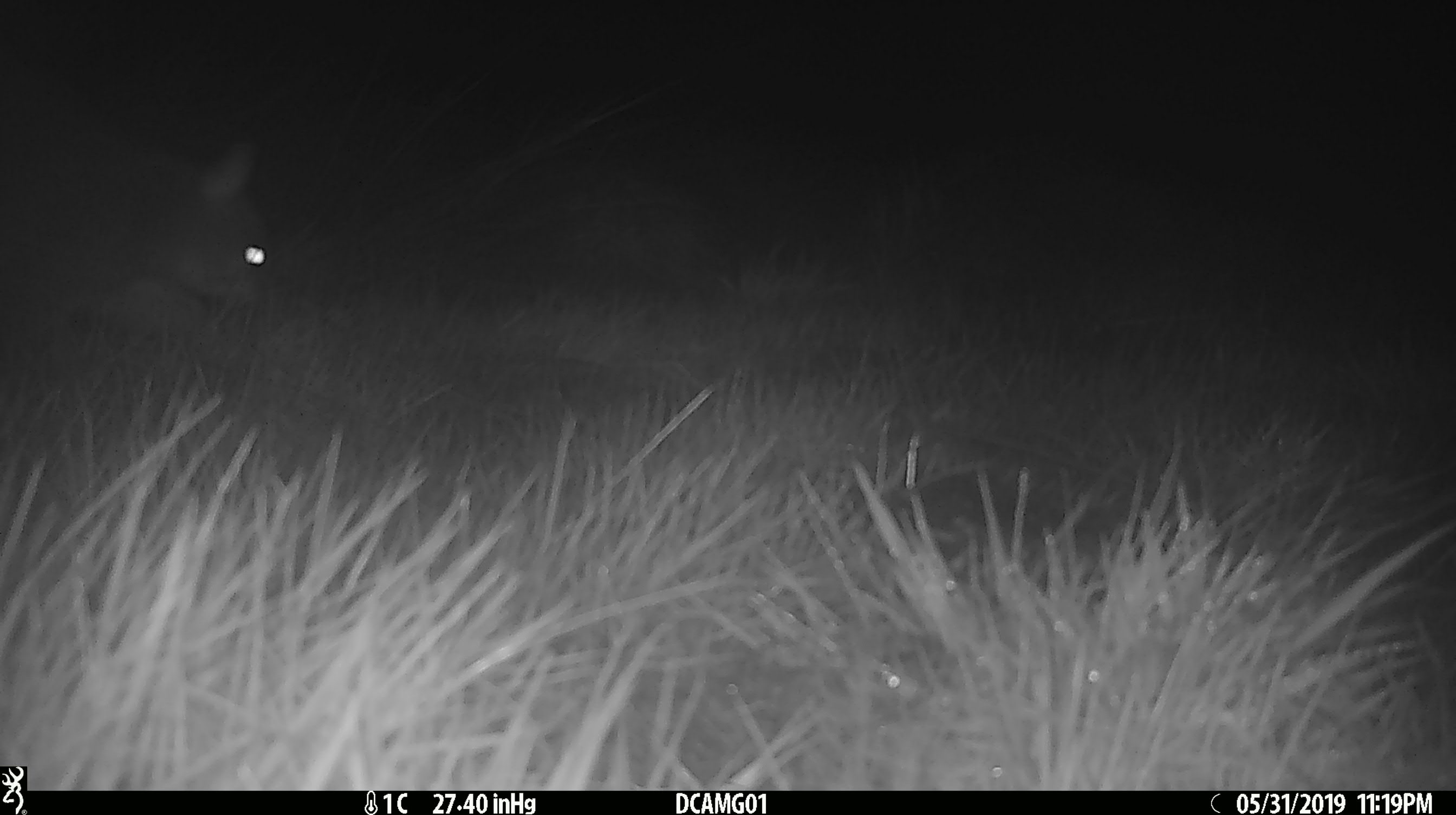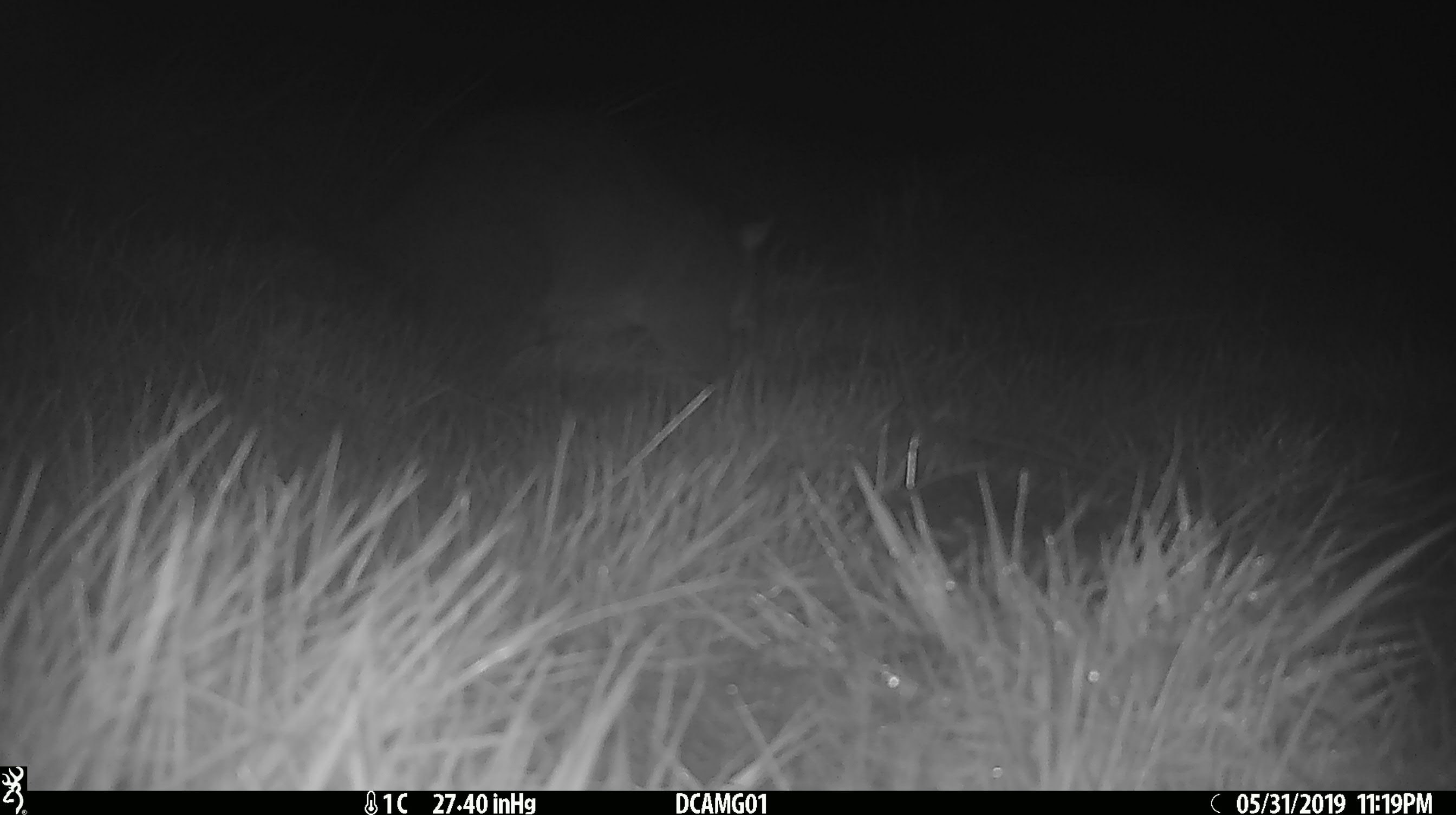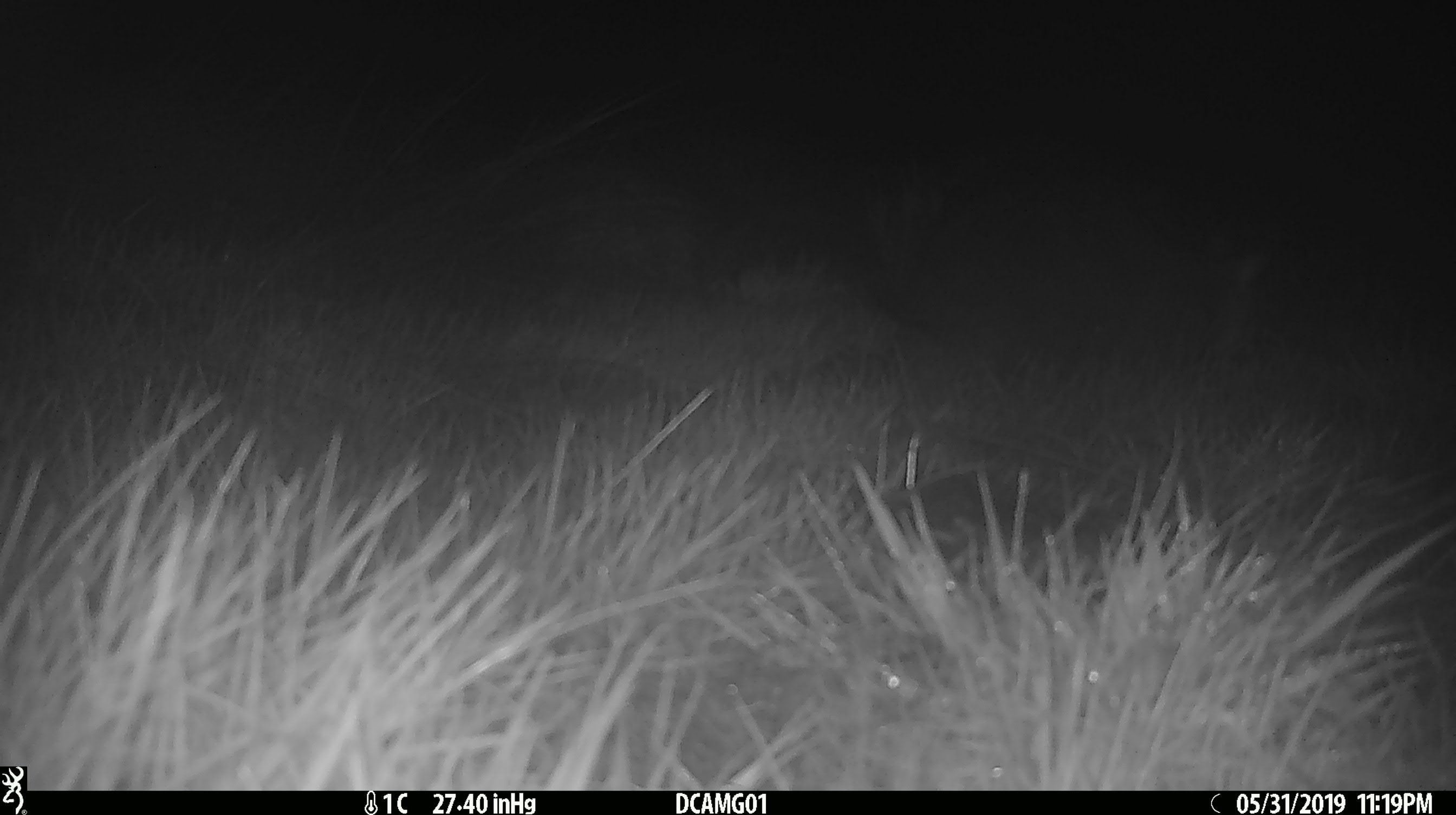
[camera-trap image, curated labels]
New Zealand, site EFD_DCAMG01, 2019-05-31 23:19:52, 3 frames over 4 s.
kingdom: Animalia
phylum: Chordata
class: Mammalia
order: Diprotodontia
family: Phalangeridae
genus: Trichosurus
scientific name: Trichosurus vulpecula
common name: common brushtail possum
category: possum